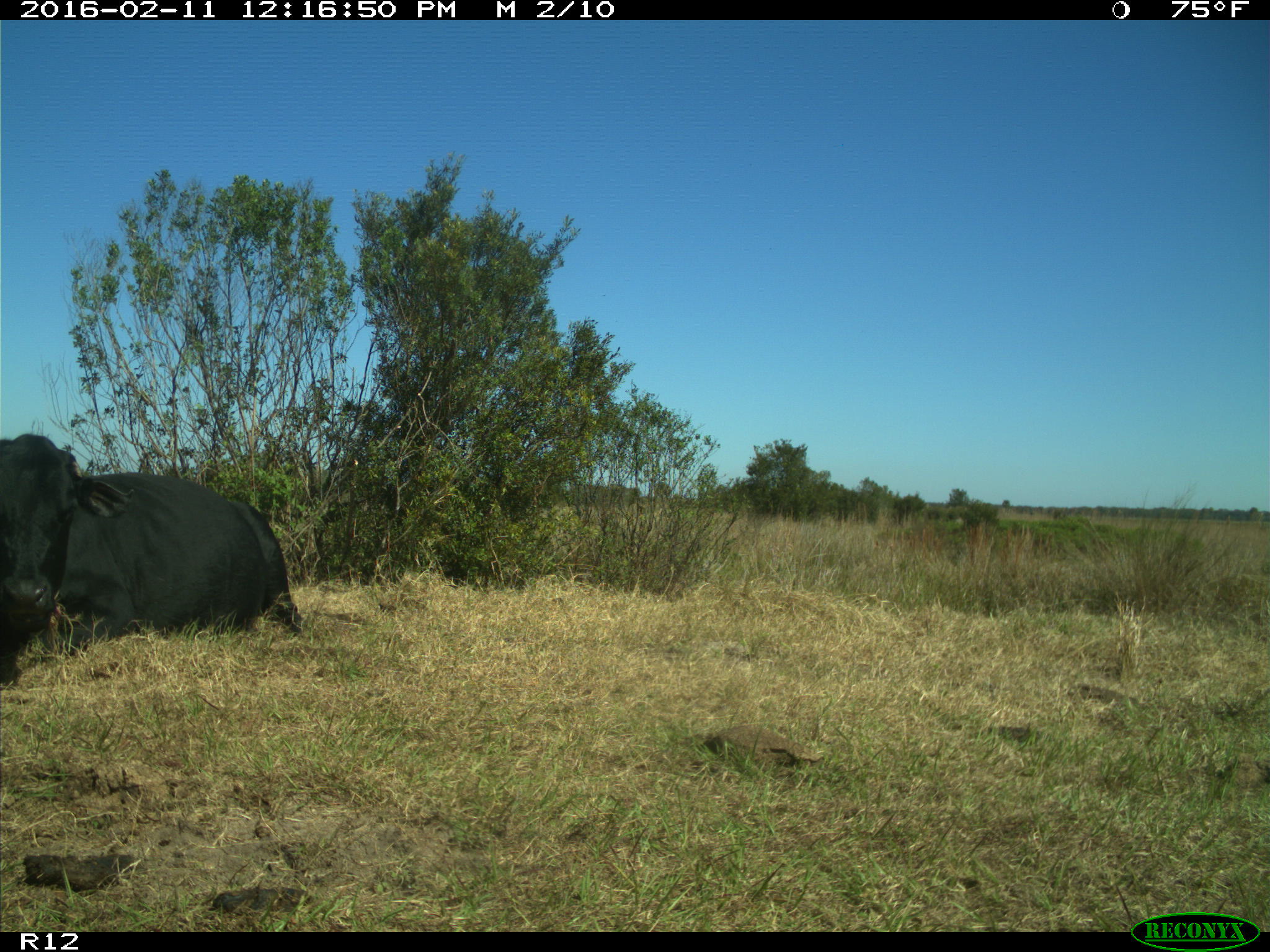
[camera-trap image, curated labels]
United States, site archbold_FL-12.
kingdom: Animalia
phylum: Chordata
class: Mammalia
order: Artiodactyla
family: Bovidae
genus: Bos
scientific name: Bos taurus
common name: domestic cow